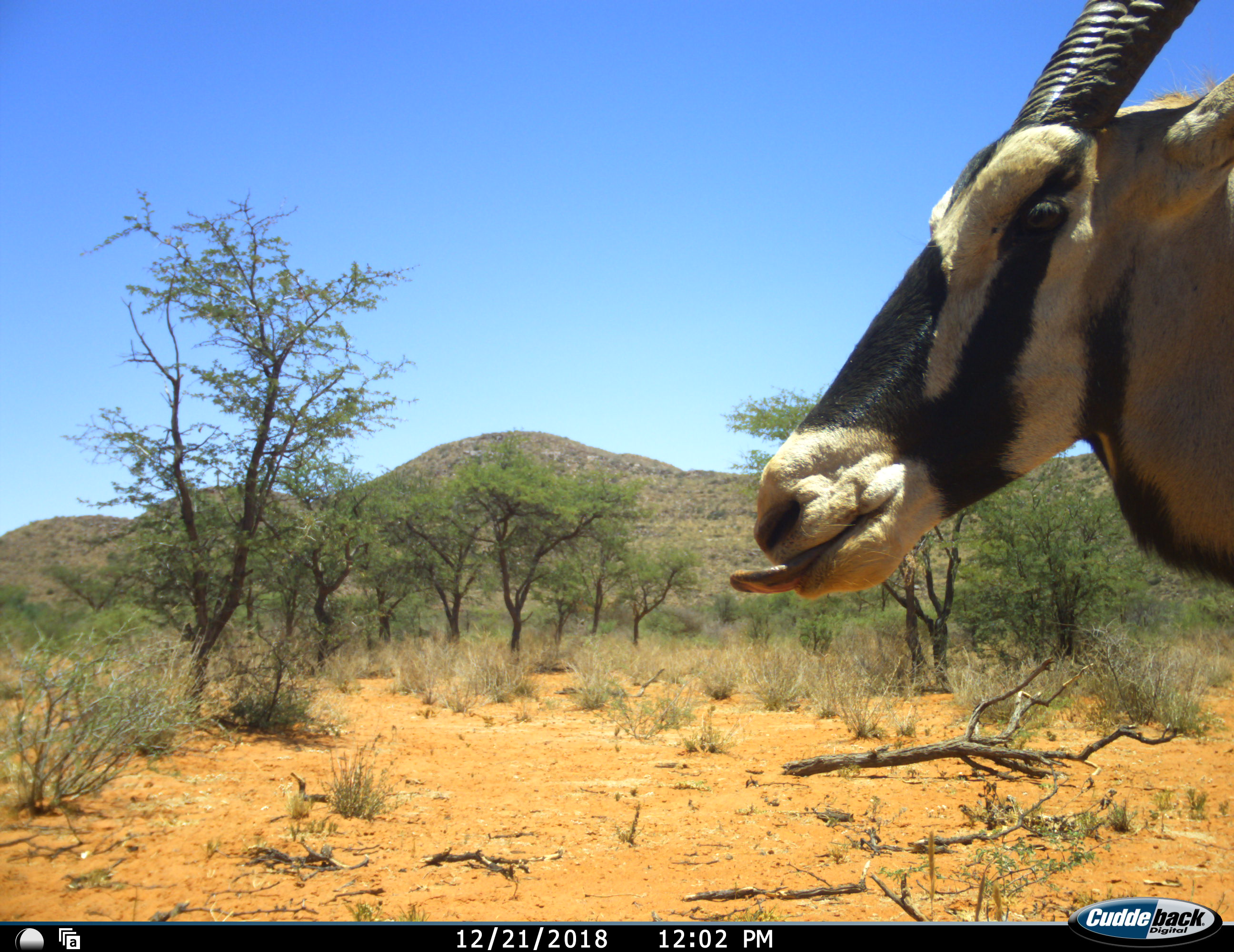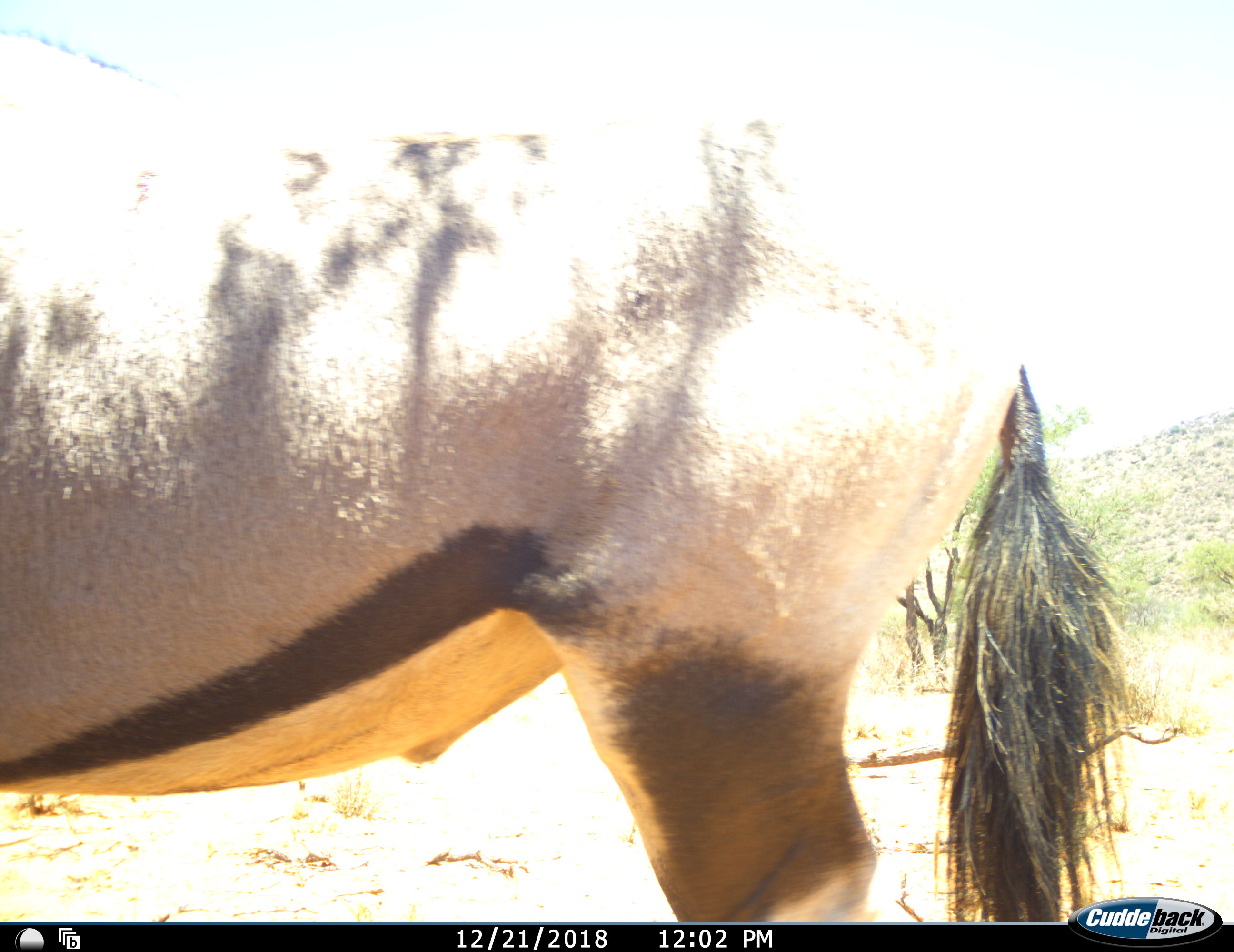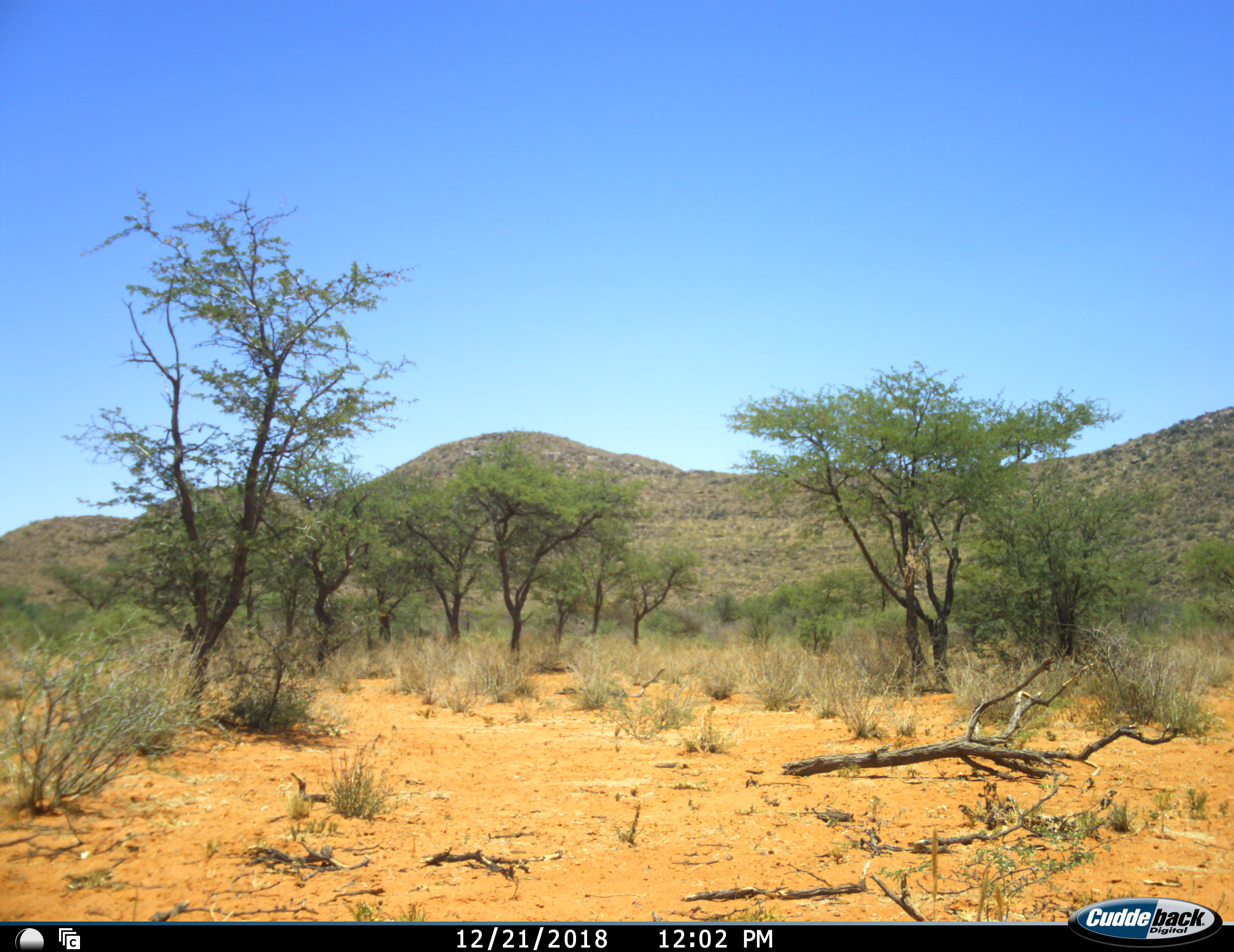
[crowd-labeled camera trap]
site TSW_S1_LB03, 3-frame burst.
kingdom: Animalia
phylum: Chordata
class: Mammalia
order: Artiodactyla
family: Bovidae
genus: Oryx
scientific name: Oryx gazella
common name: gemsbok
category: oryx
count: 1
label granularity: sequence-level